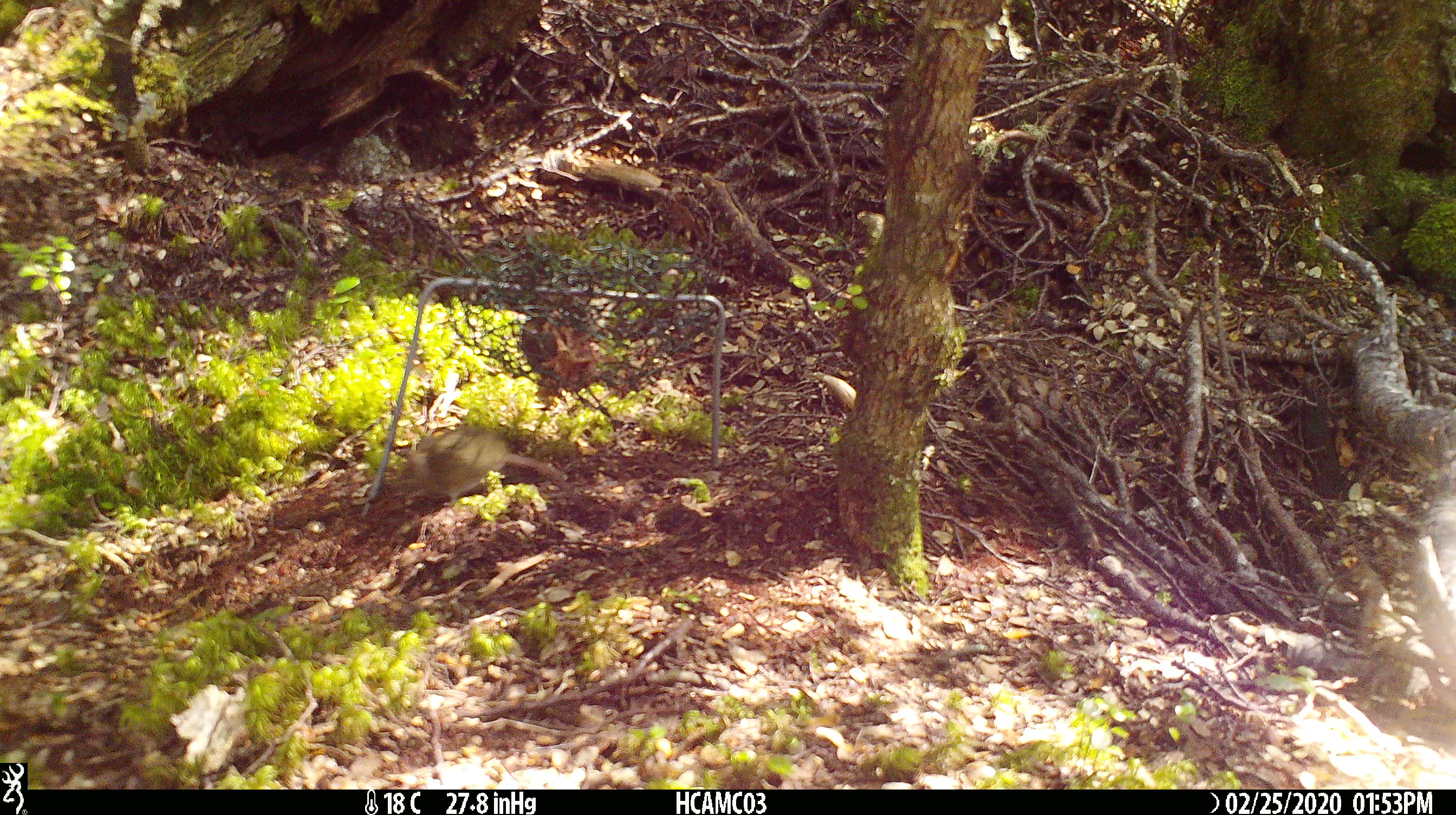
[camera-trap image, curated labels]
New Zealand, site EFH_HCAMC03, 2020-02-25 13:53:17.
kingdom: Animalia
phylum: Chordata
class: Mammalia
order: Rodentia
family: Muridae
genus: Mus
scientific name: Mus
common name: mouse